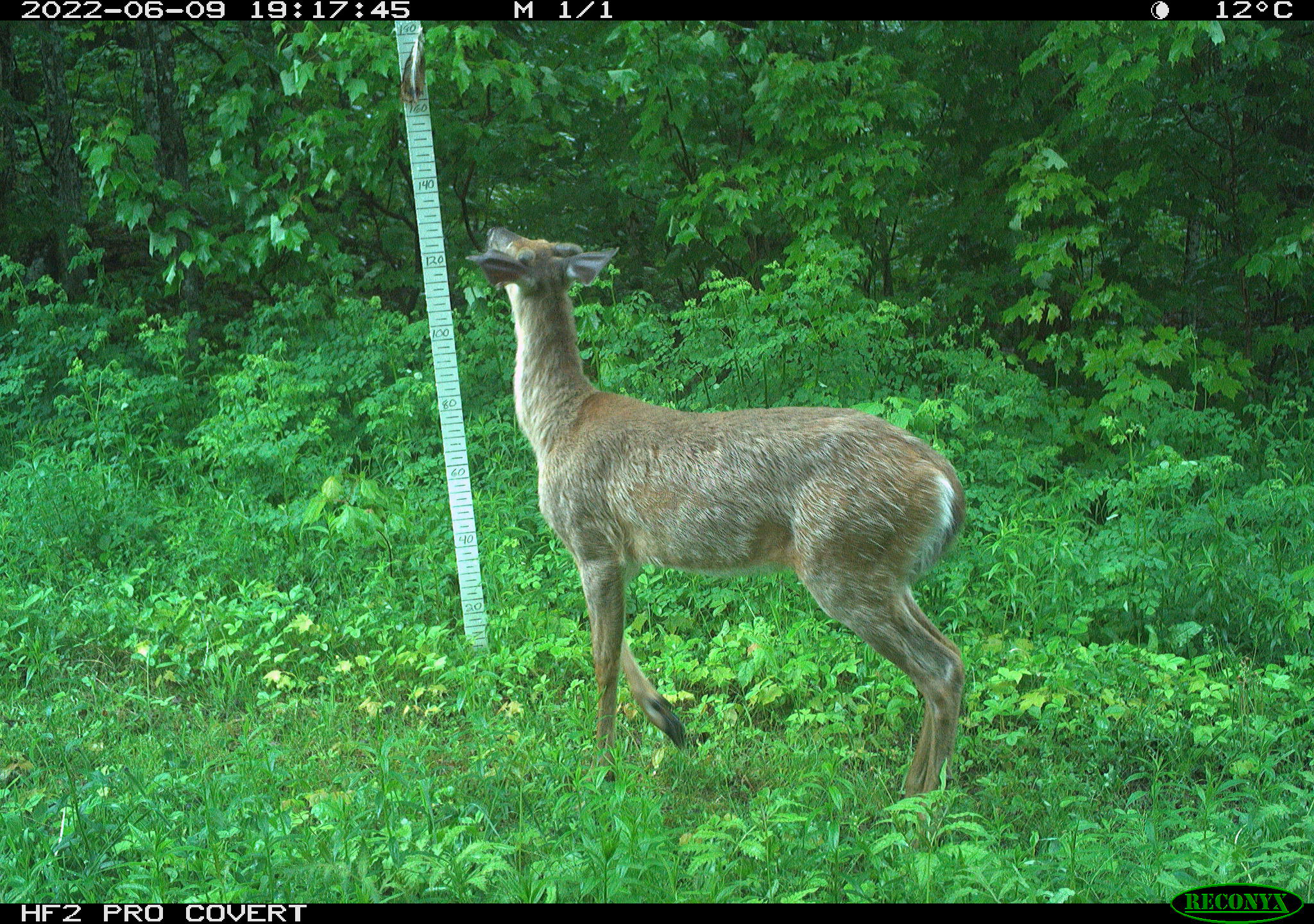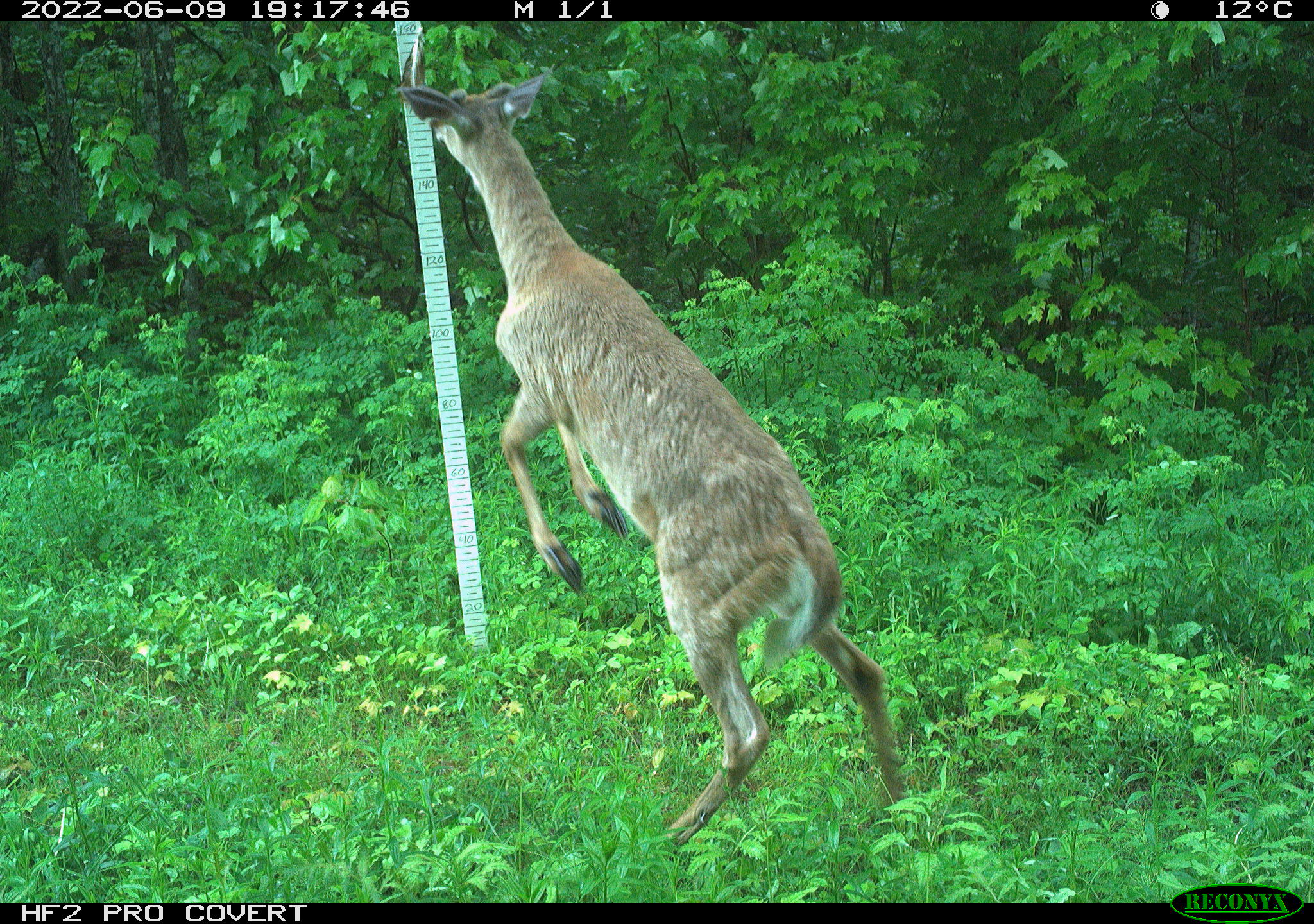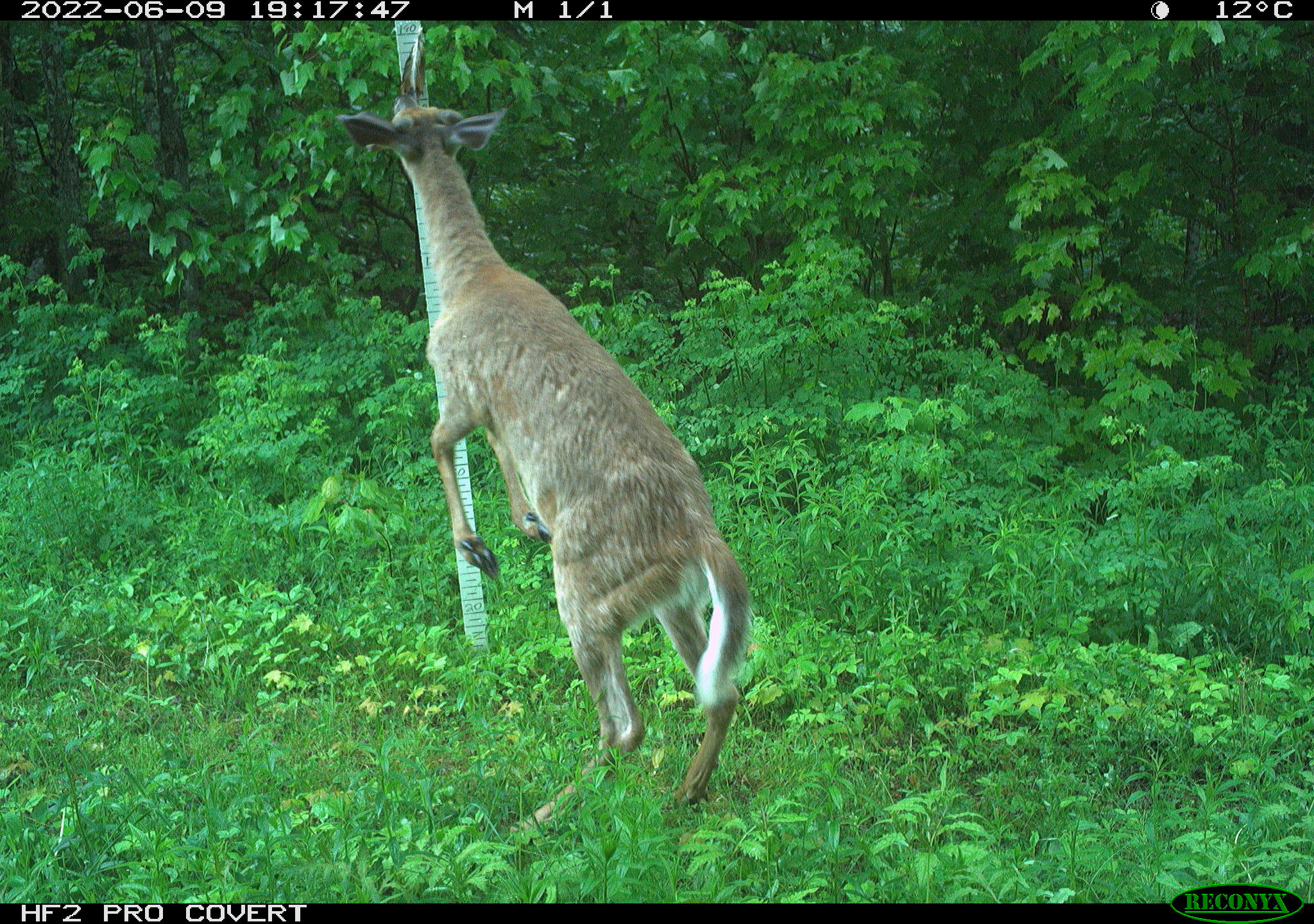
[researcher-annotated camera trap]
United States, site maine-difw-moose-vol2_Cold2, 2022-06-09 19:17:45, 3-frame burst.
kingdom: Animalia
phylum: Chordata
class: Mammalia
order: Artiodactyla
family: Cervidae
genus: Odocoileus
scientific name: Odocoileus virginianus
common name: white-tailed deer